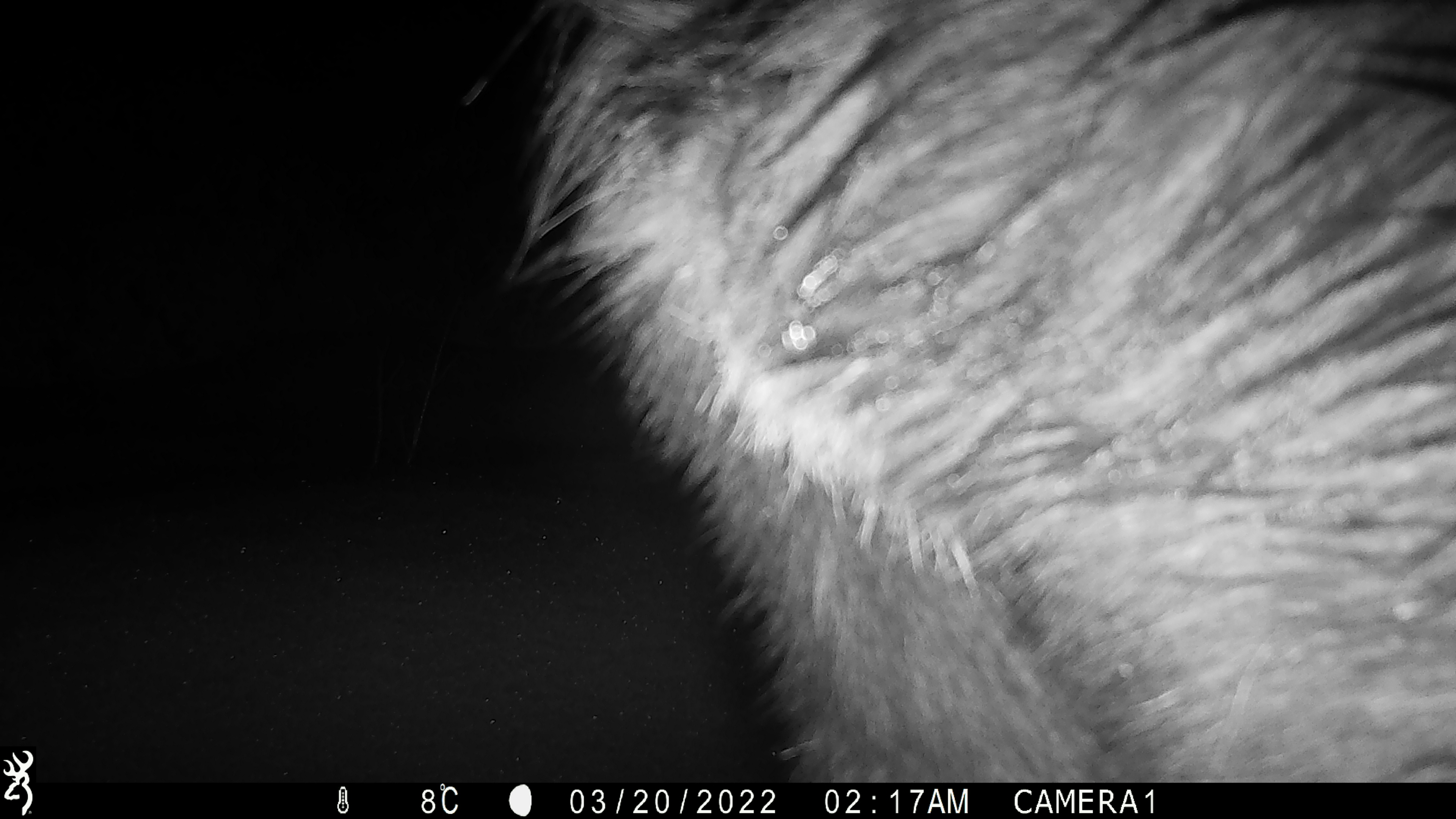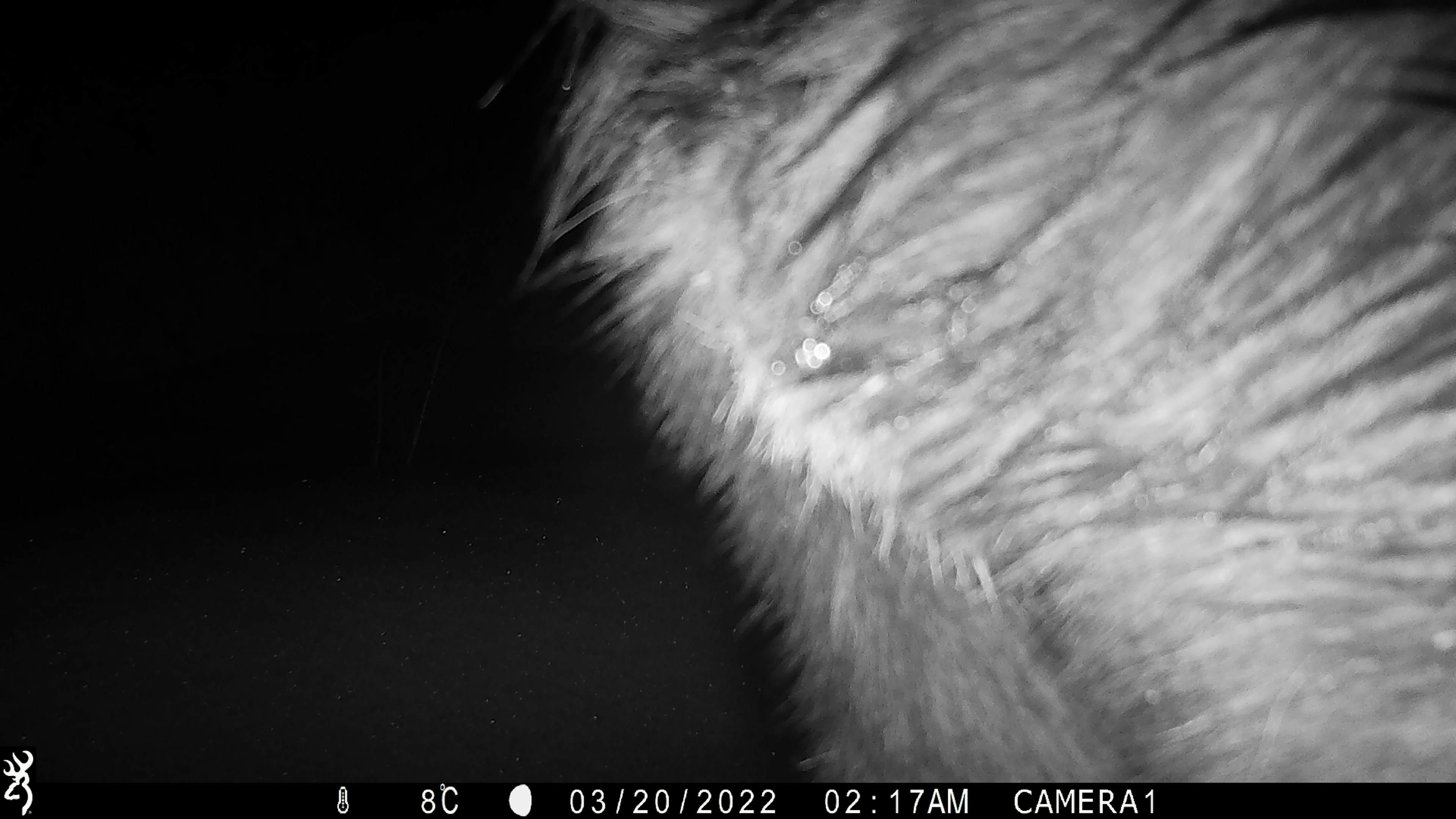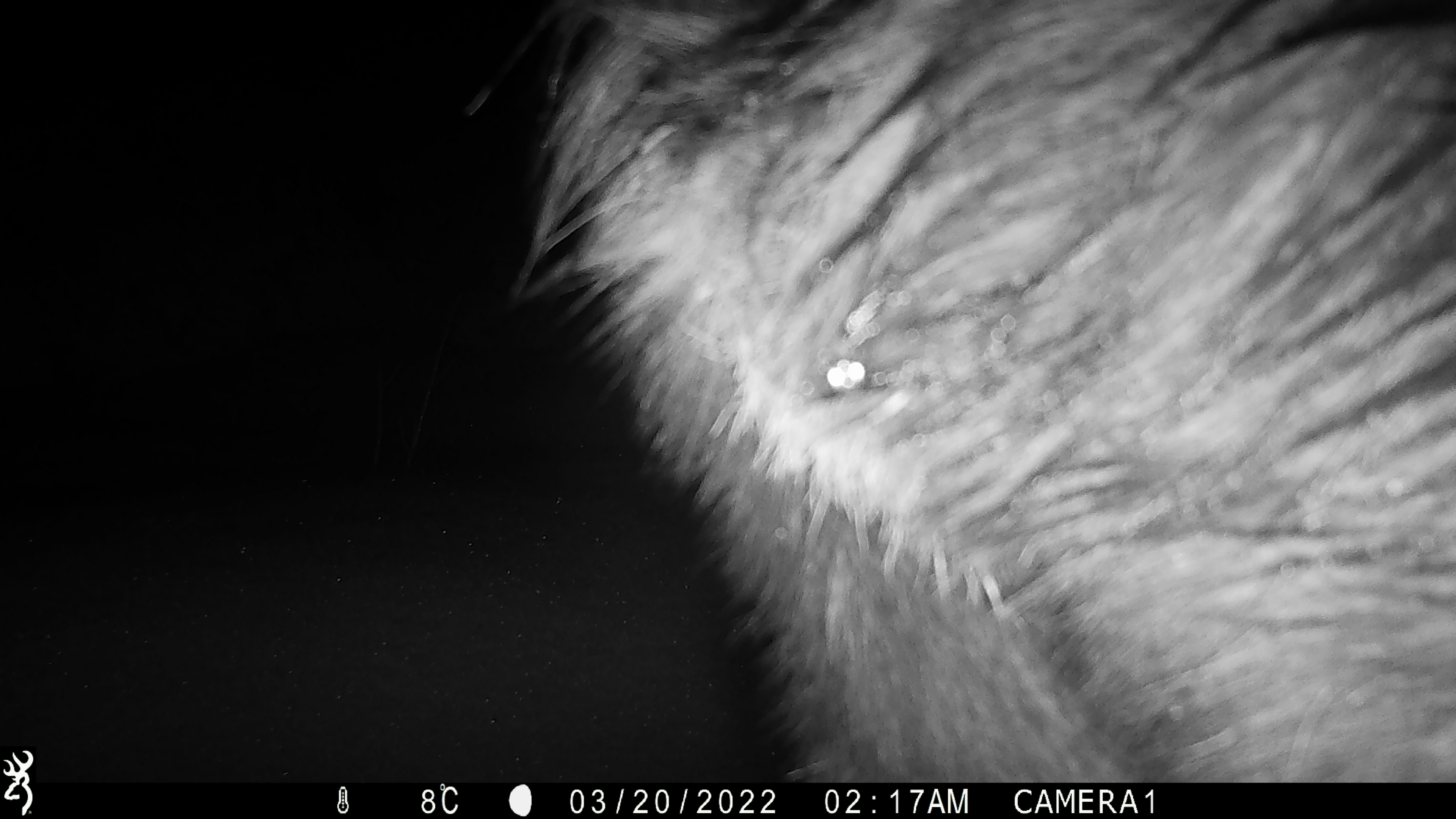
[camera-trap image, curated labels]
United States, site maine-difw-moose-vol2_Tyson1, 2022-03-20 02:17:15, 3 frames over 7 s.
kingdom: Animalia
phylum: Chordata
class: Mammalia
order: Artiodactyla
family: Cervidae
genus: Alces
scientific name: Alces alces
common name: moose